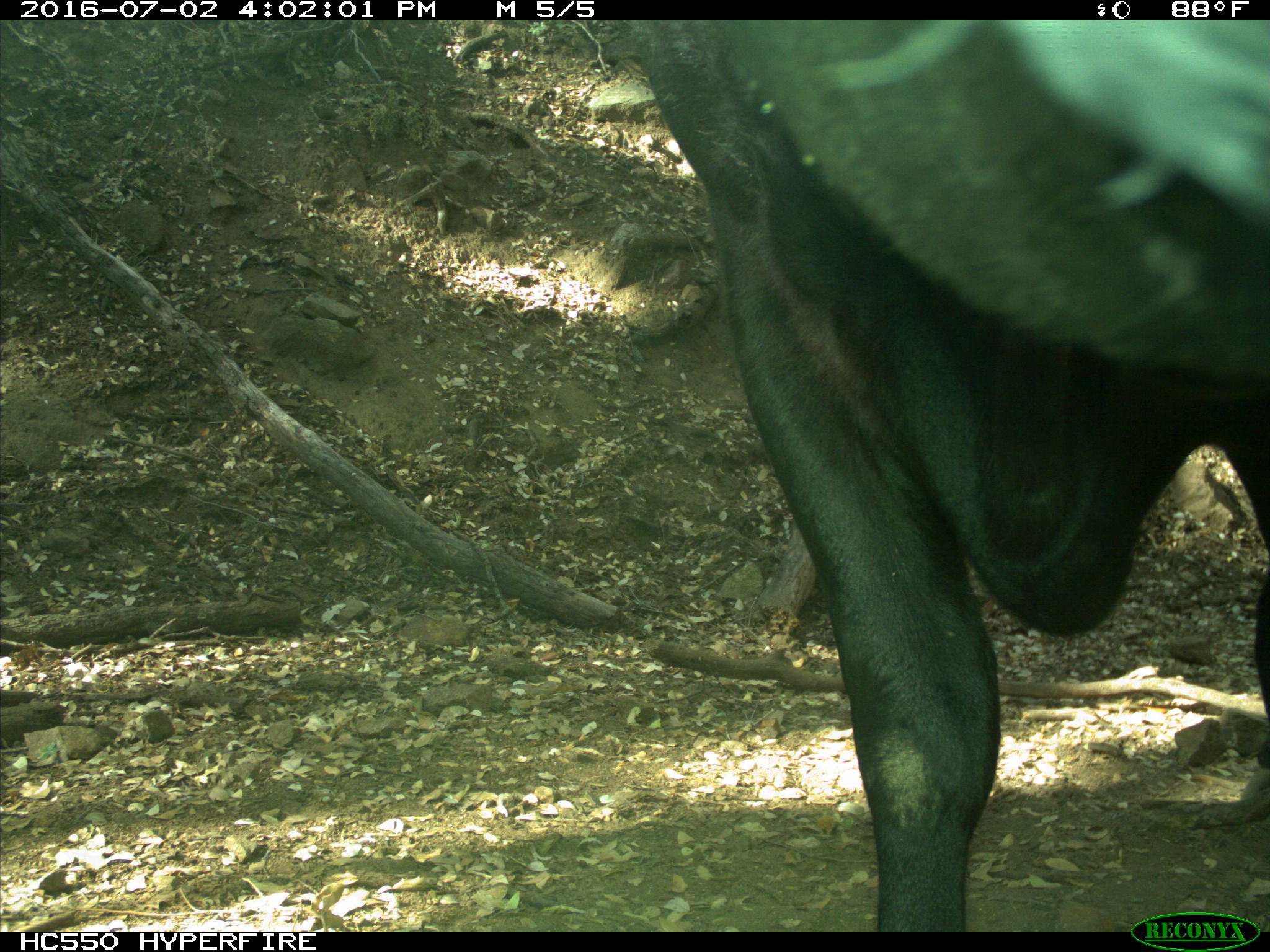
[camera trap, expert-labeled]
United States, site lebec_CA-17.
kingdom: Animalia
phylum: Chordata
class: Mammalia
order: Artiodactyla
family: Bovidae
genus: Bos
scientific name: Bos taurus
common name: domestic cow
Bos taurus (domestic cow).